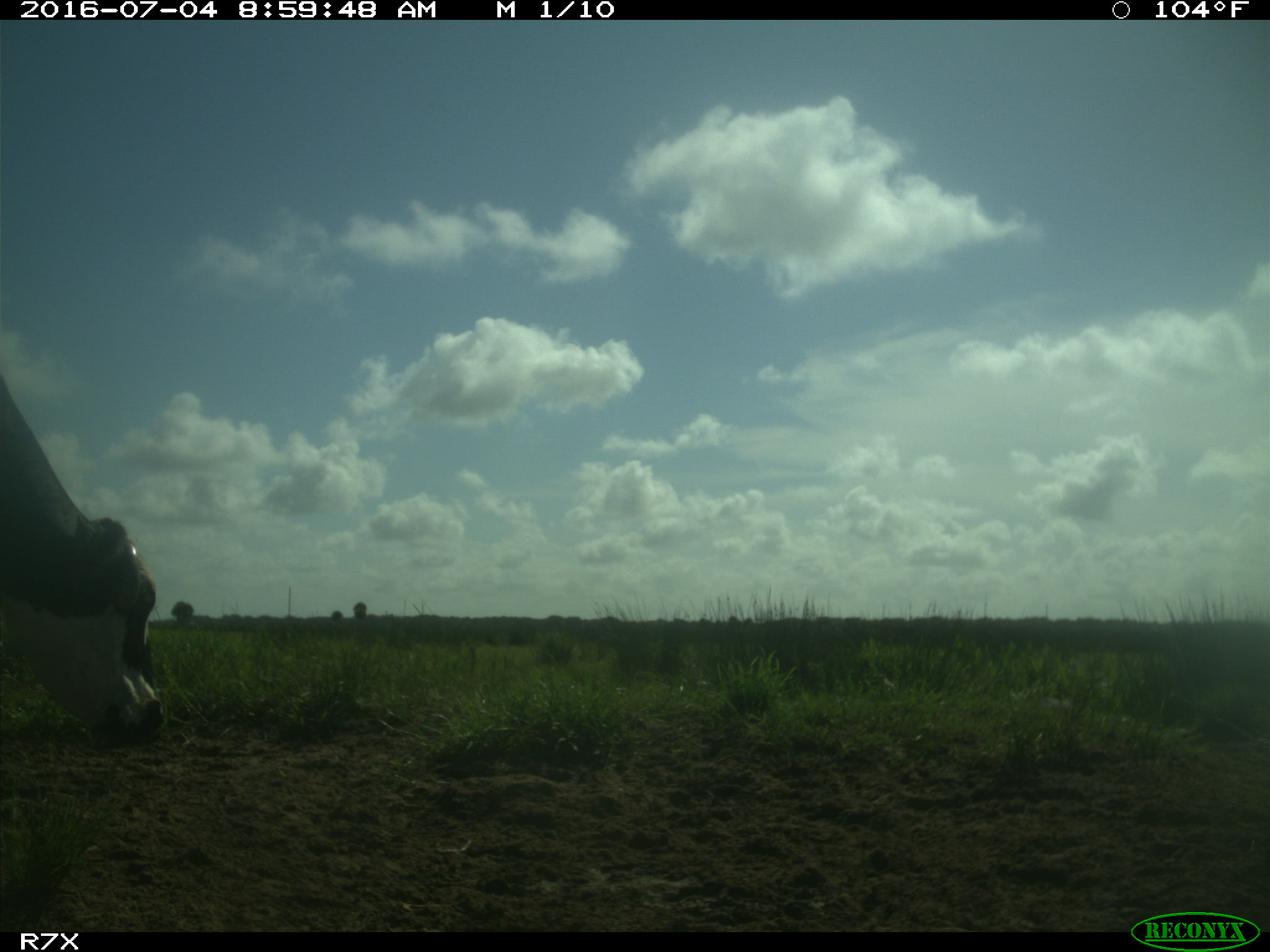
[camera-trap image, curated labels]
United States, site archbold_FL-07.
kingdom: Animalia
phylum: Chordata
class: Mammalia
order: Artiodactyla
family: Bovidae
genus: Bos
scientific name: Bos taurus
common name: domestic cow